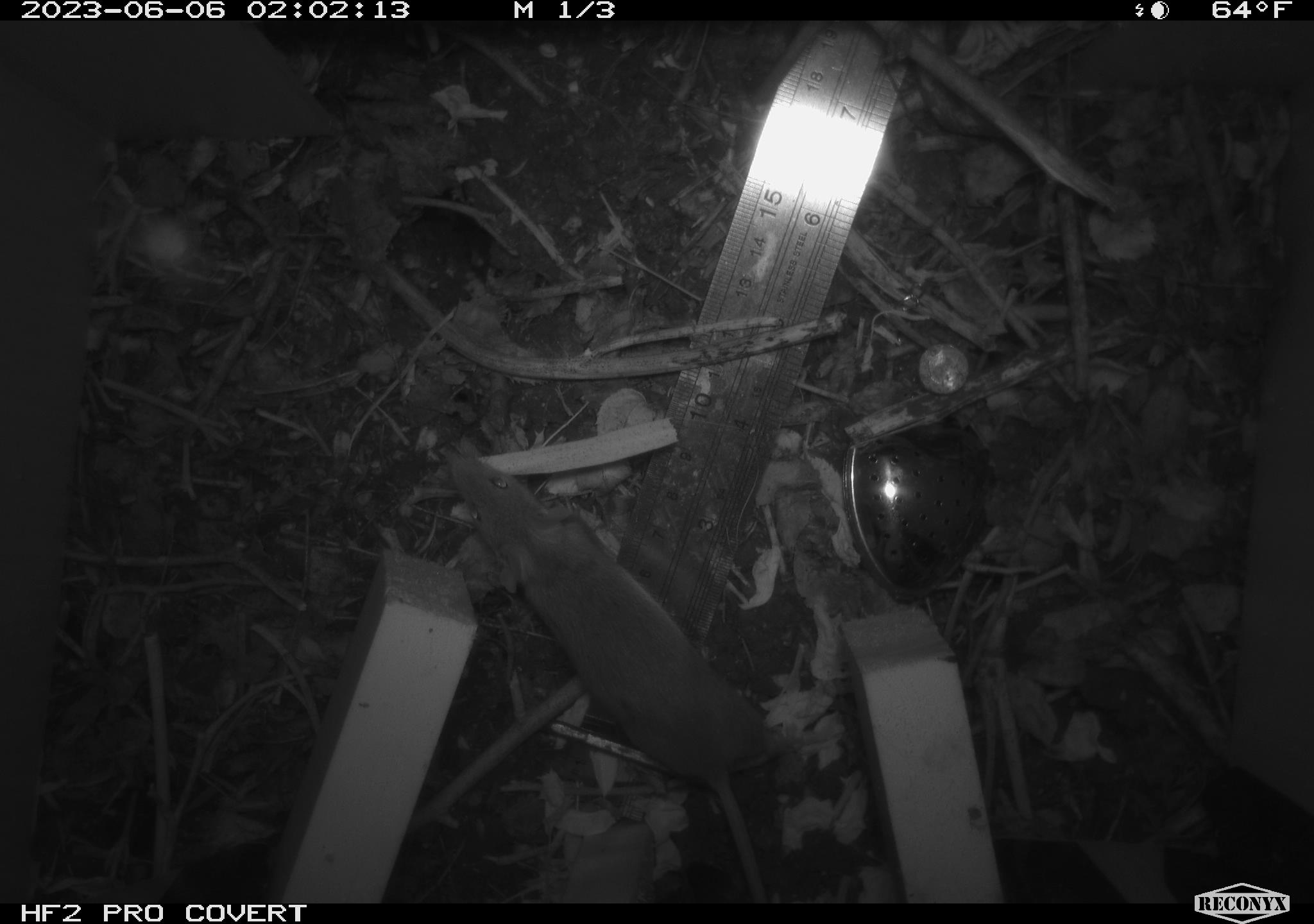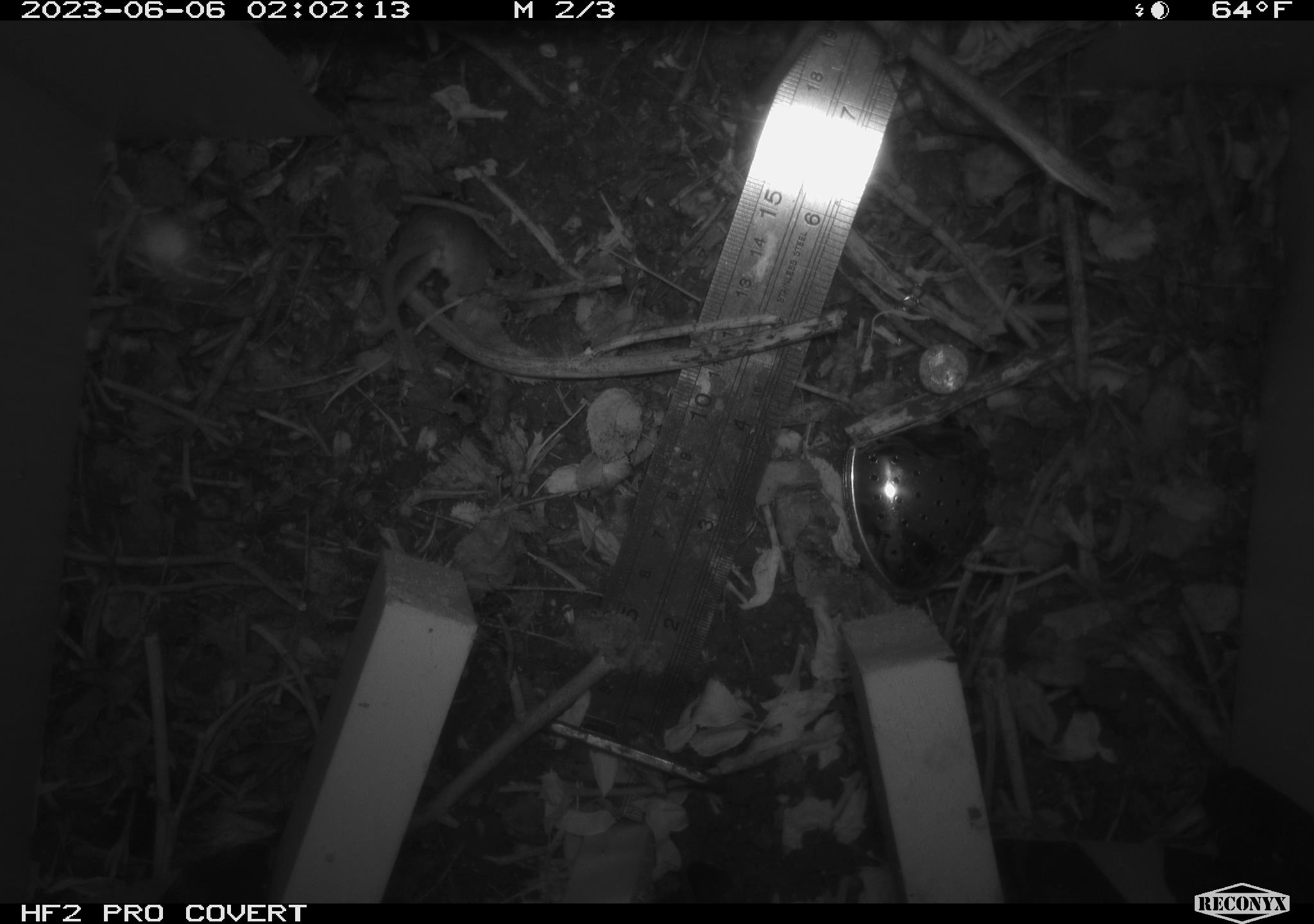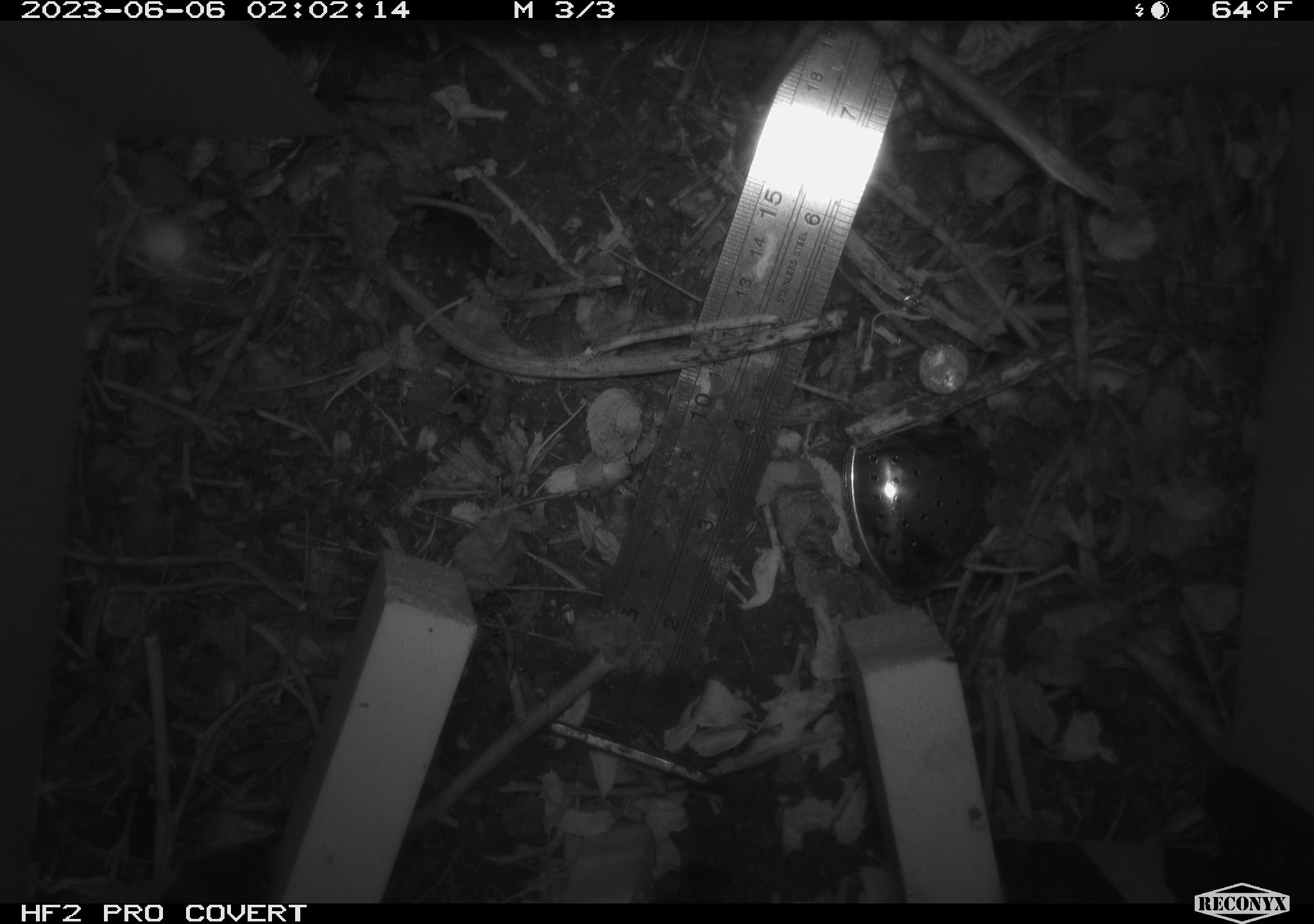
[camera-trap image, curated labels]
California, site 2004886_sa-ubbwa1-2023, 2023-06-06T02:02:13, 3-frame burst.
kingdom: Animalia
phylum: Chordata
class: Mammalia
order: Rodentia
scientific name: Rodentia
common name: rodent